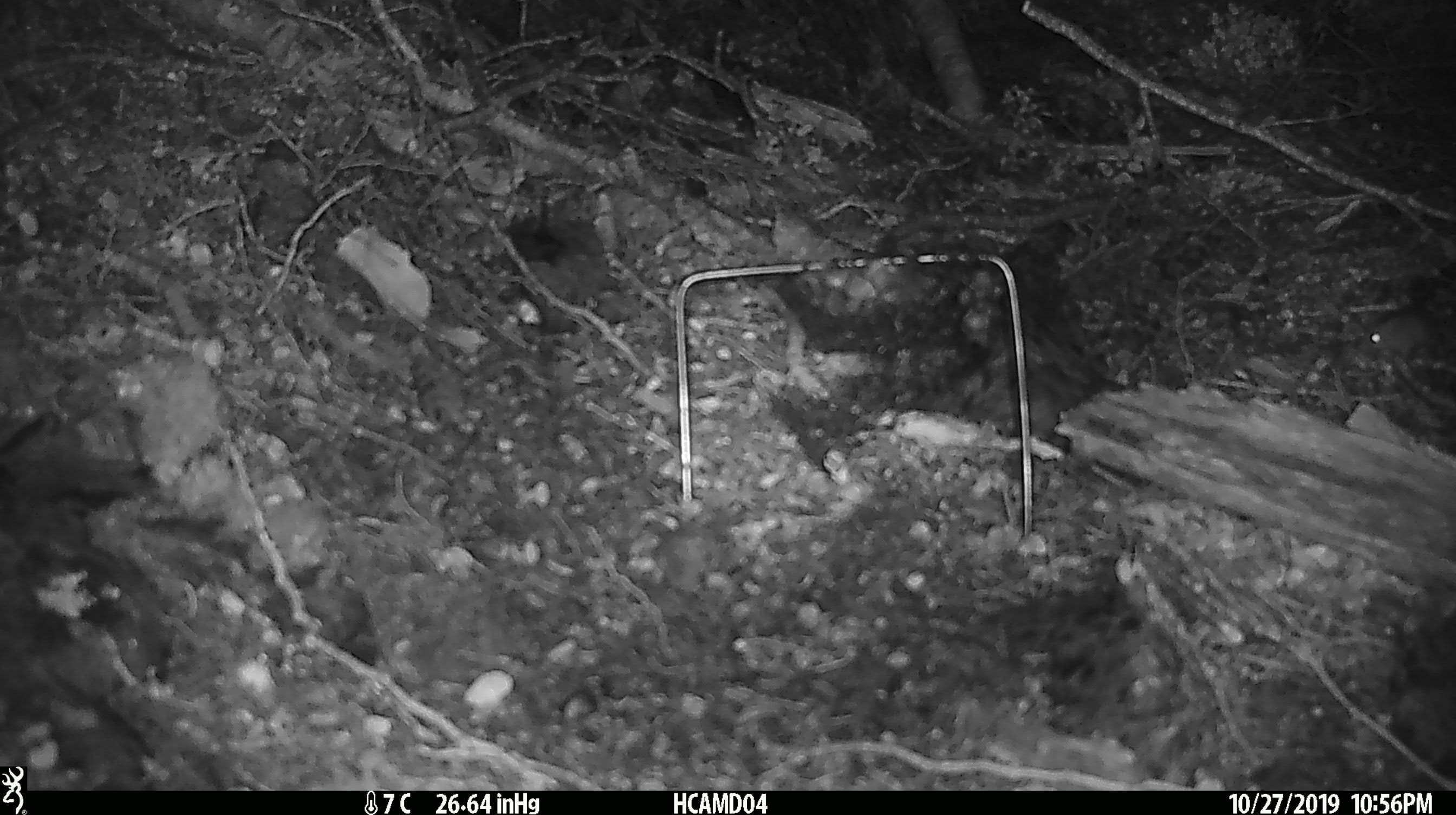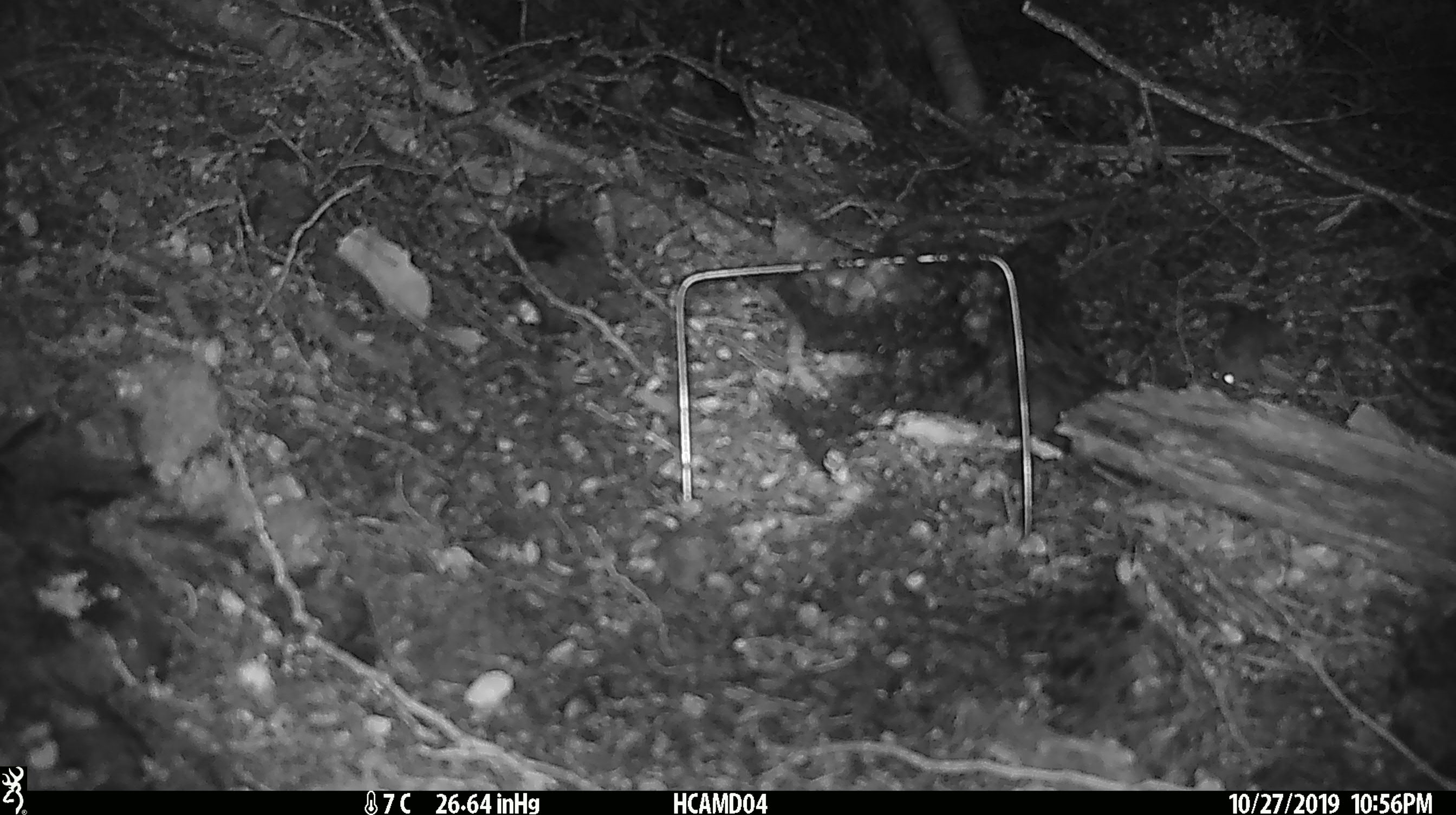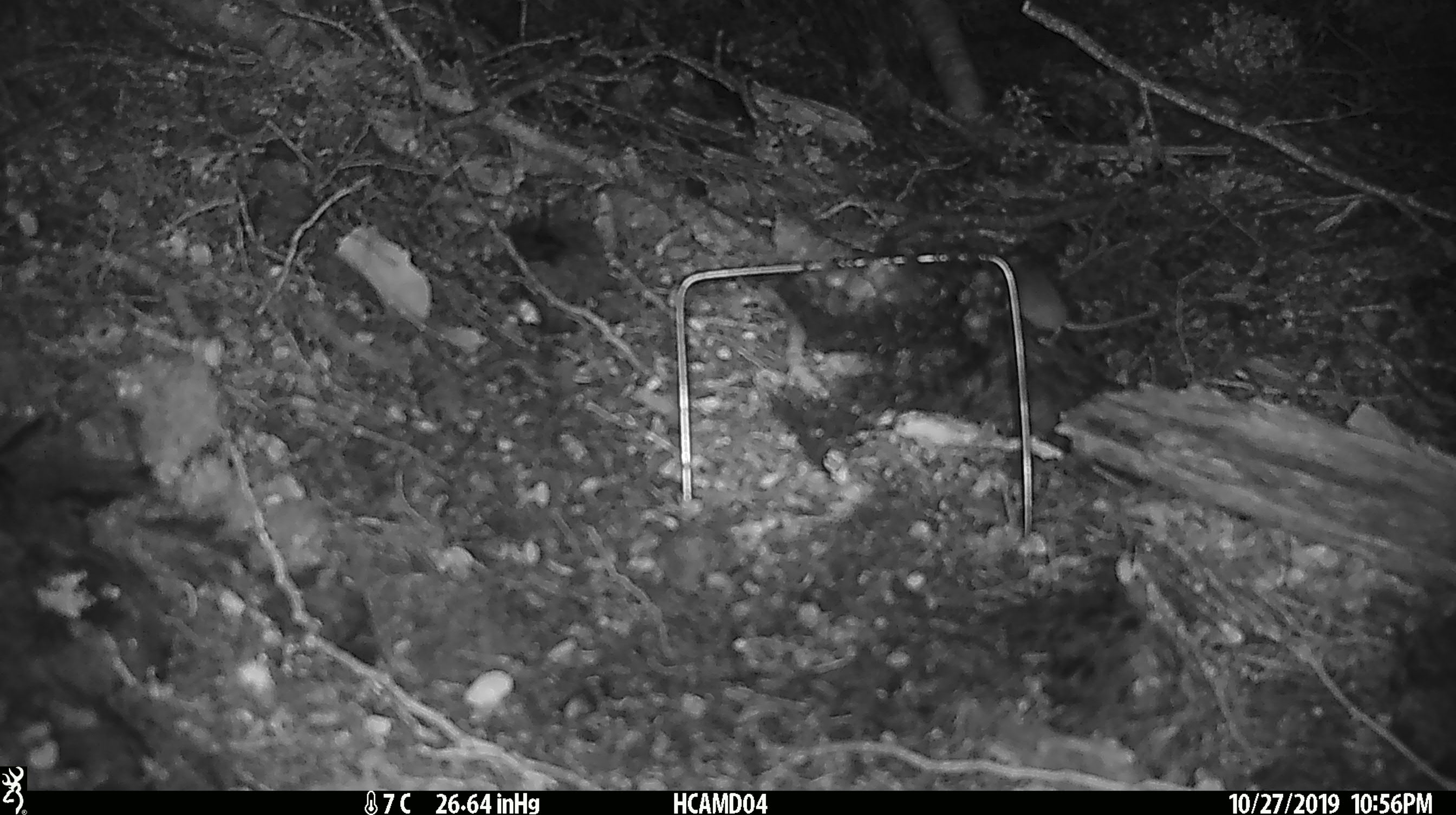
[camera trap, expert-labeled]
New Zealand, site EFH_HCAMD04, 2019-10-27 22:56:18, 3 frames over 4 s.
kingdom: Animalia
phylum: Chordata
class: Mammalia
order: Rodentia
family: Muridae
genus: Mus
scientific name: Mus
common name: mouse